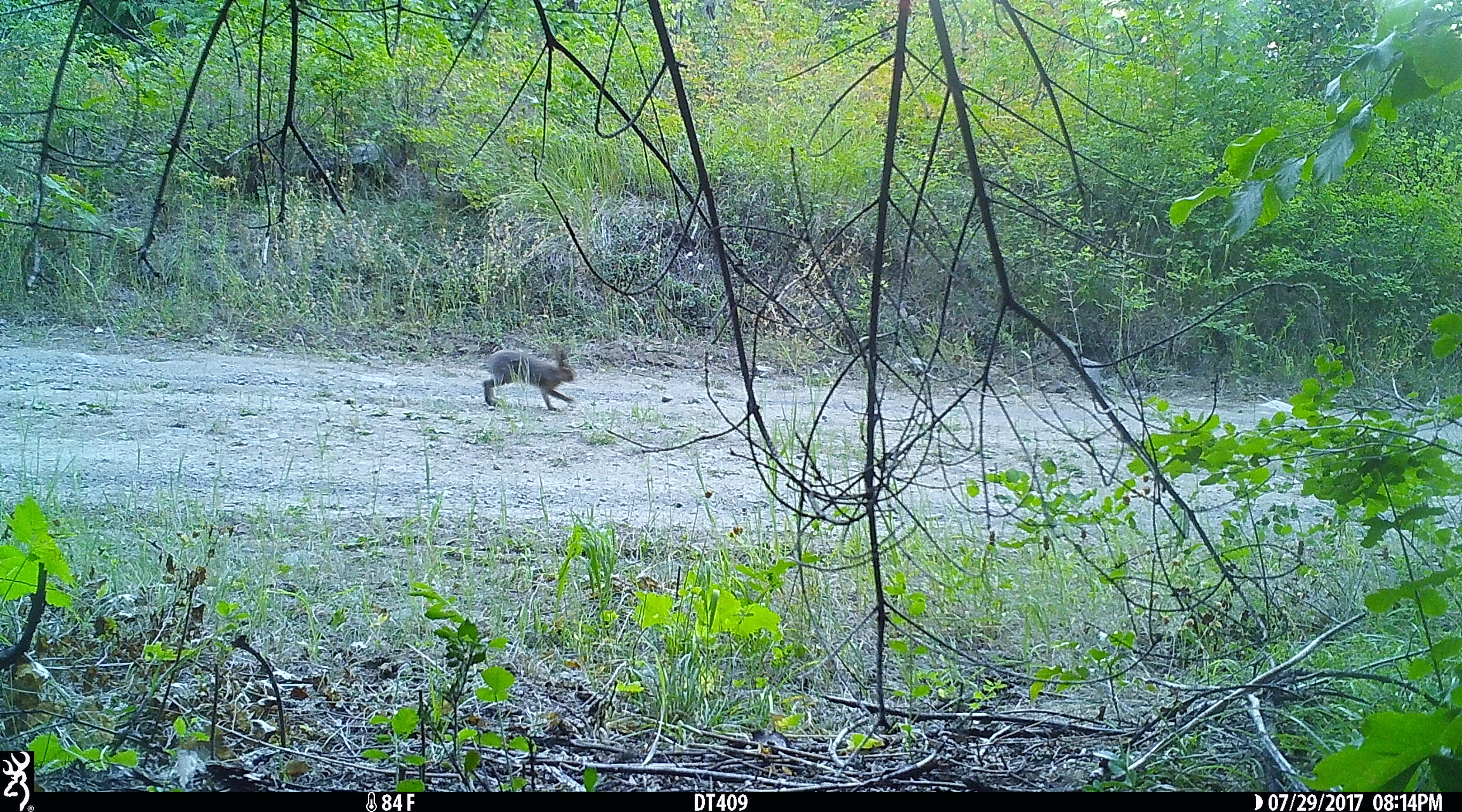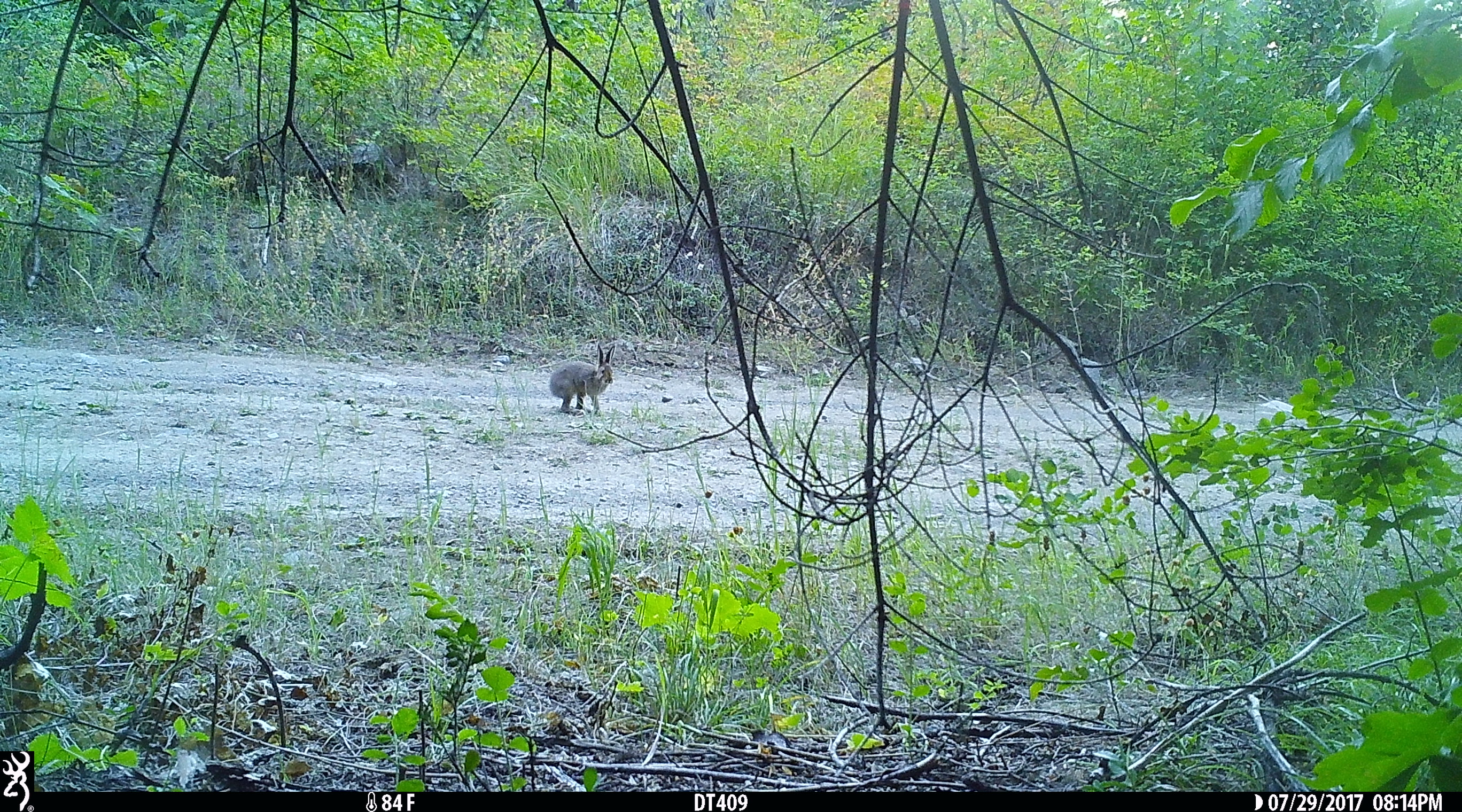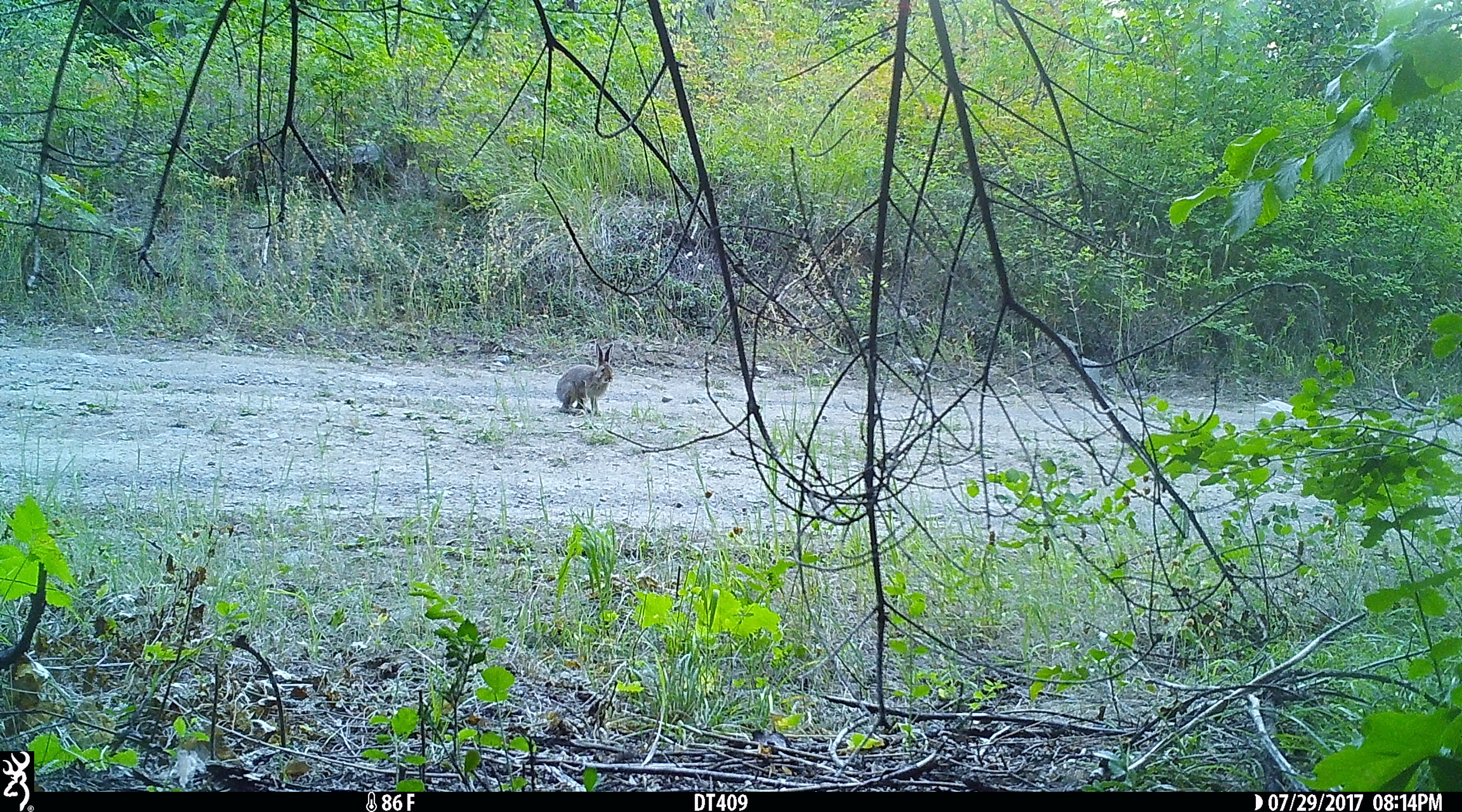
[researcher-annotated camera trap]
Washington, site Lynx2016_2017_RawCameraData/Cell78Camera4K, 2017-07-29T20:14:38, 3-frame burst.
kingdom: Animalia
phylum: Chordata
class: Mammalia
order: Lagomorpha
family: Leporidae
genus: Lepus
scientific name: Lepus americanus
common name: snowshoe hare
Lepus americanus (snowshoe hare). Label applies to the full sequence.